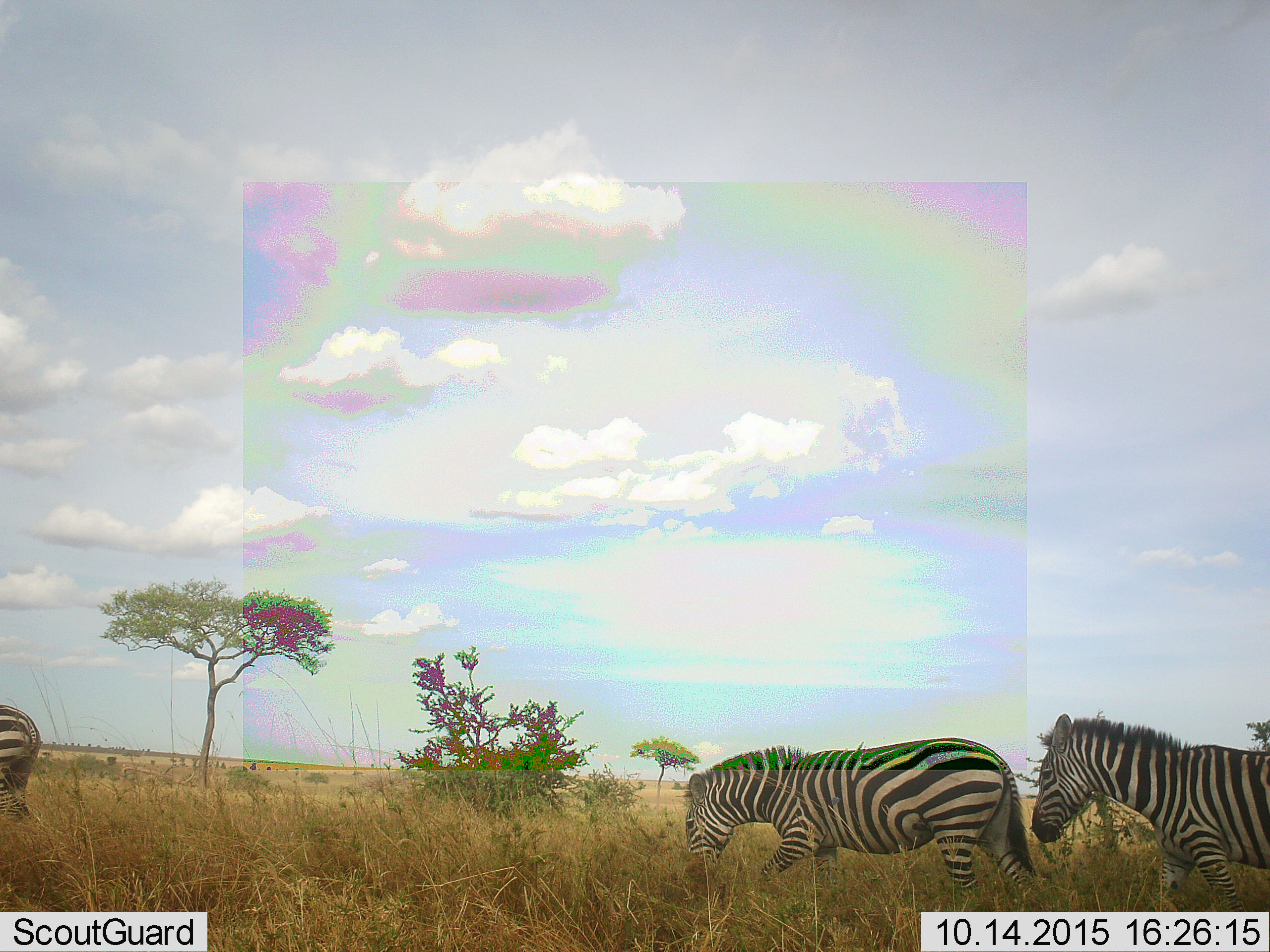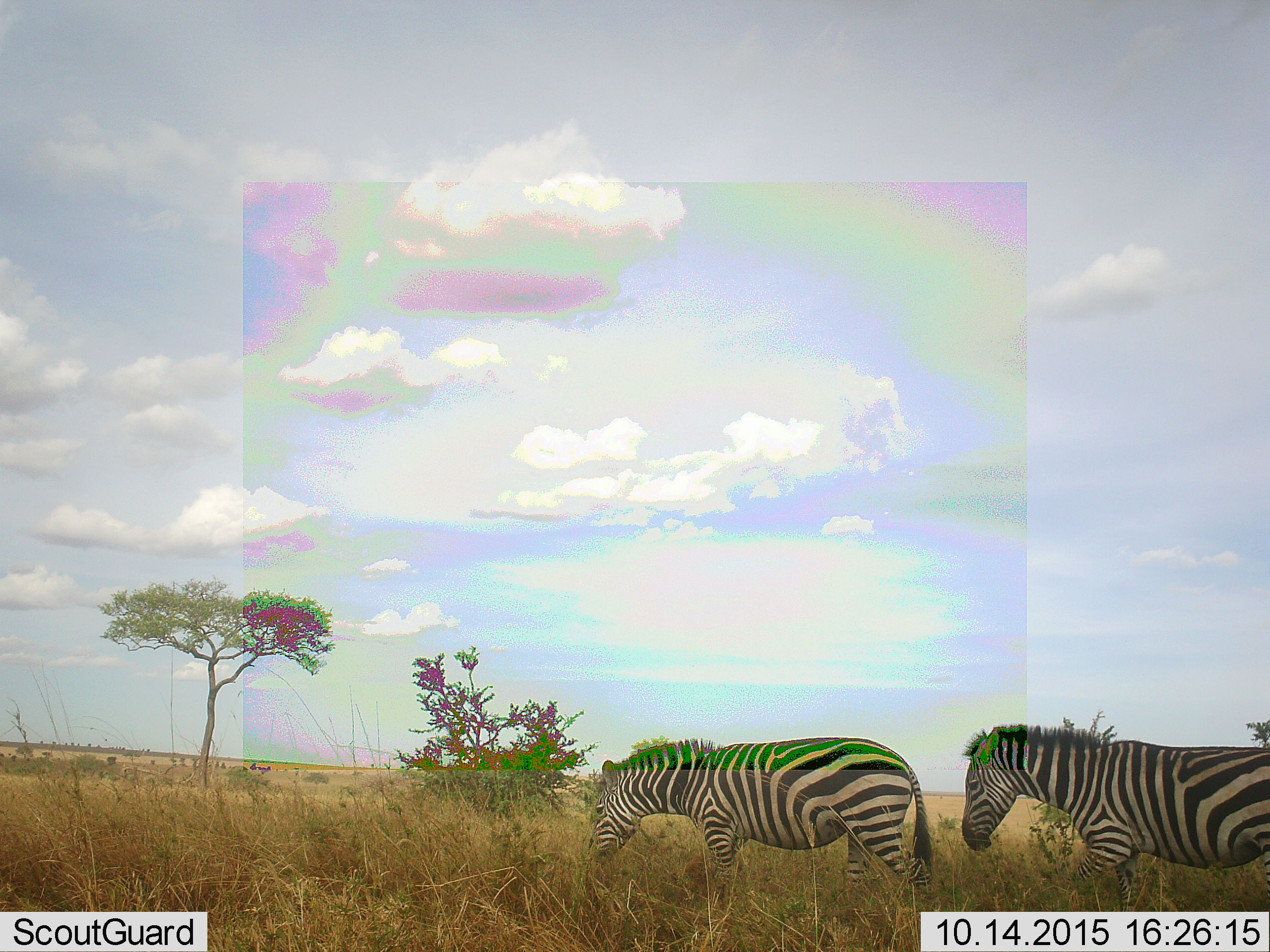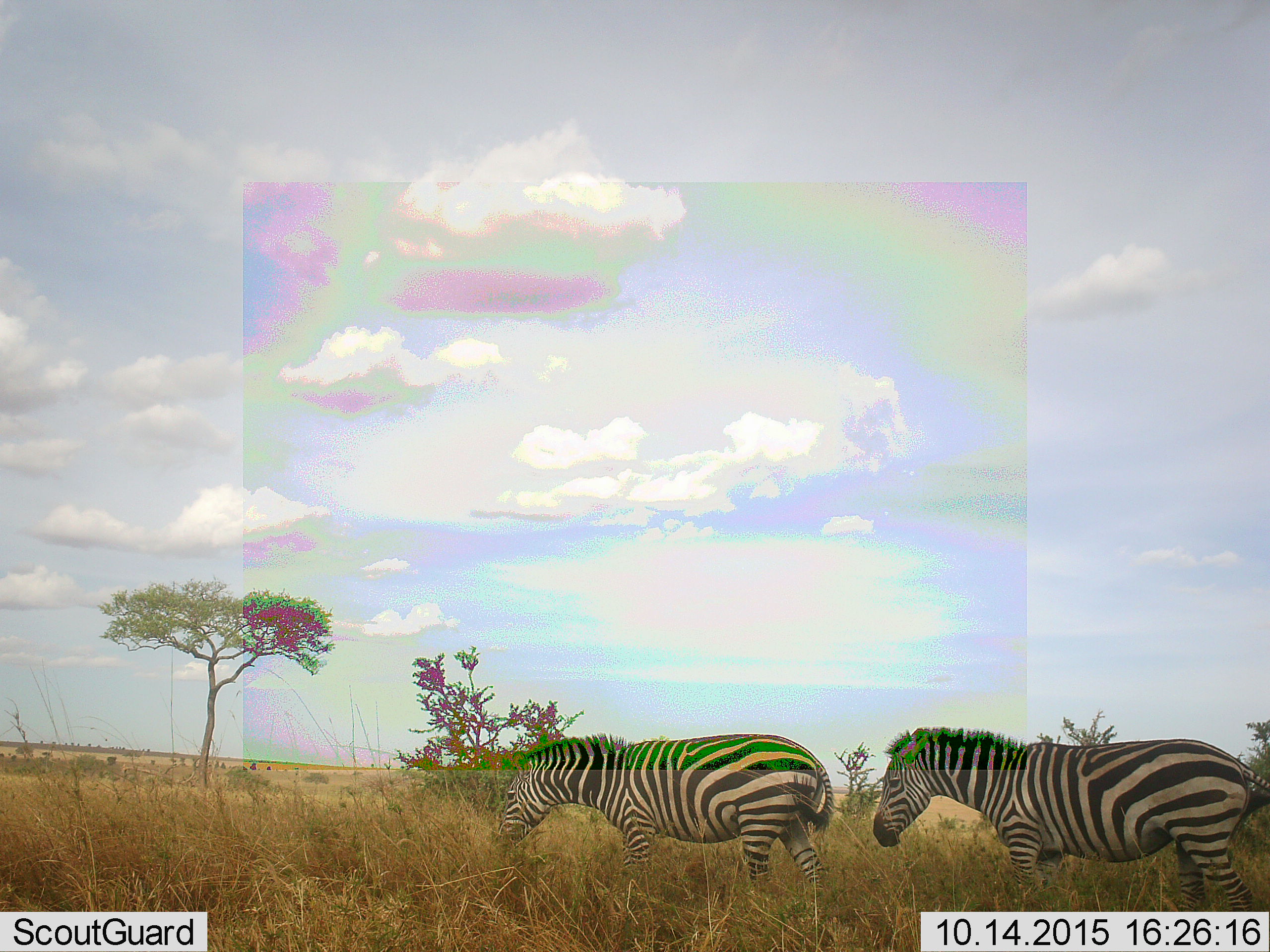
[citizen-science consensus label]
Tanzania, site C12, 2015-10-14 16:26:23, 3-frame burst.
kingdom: Animalia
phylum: Chordata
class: Mammalia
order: Perissodactyla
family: Equidae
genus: Equus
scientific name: Equus quagga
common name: plains zebra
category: zebra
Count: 3.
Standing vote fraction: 12%.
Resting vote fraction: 0%.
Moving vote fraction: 100%.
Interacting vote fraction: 0%.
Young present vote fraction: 0%.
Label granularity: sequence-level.